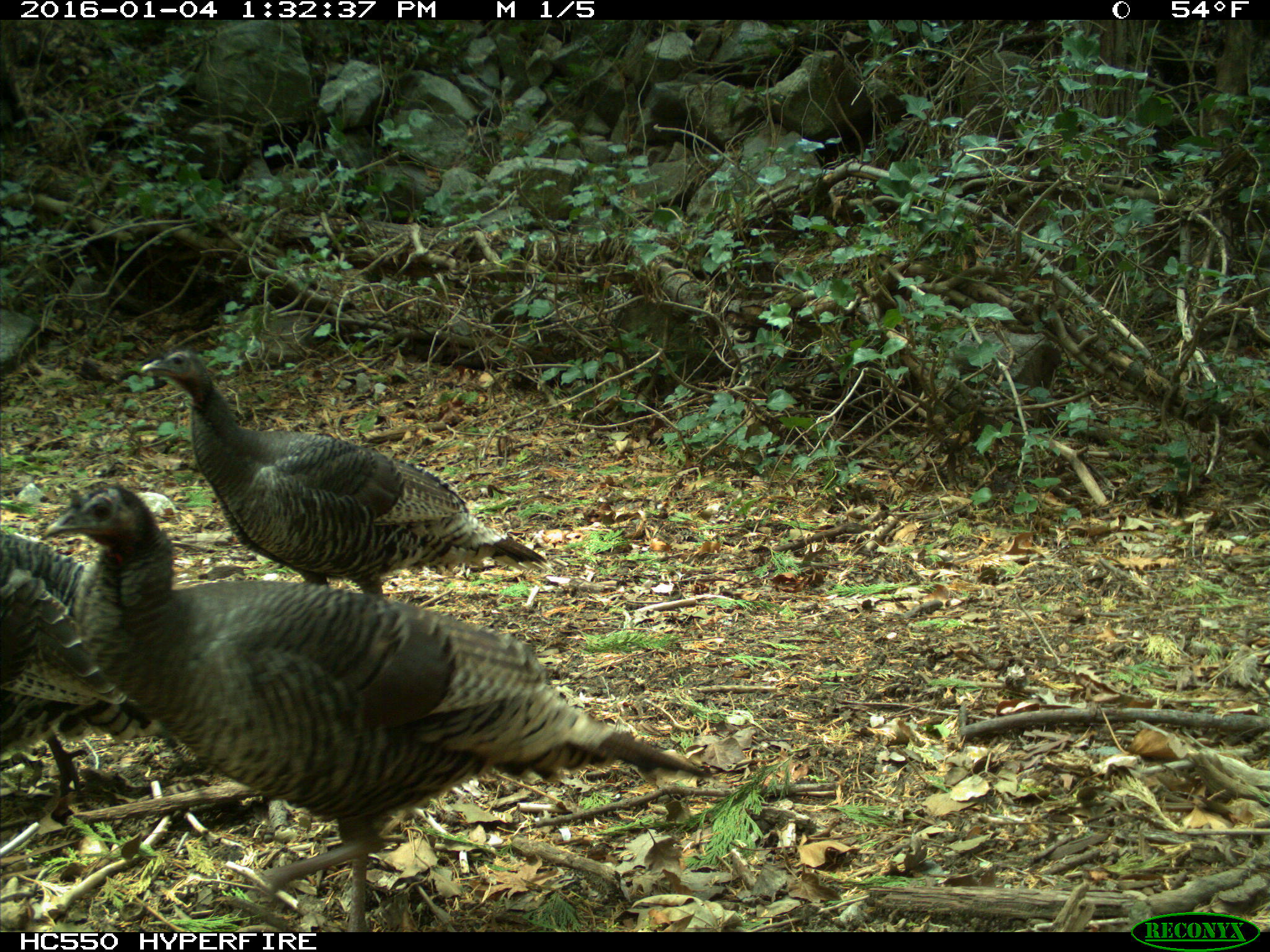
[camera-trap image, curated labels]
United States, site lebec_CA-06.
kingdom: Animalia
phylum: Chordata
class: Aves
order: Galliformes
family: Phasianidae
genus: Meleagris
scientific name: Meleagris gallopavo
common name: wild turkey